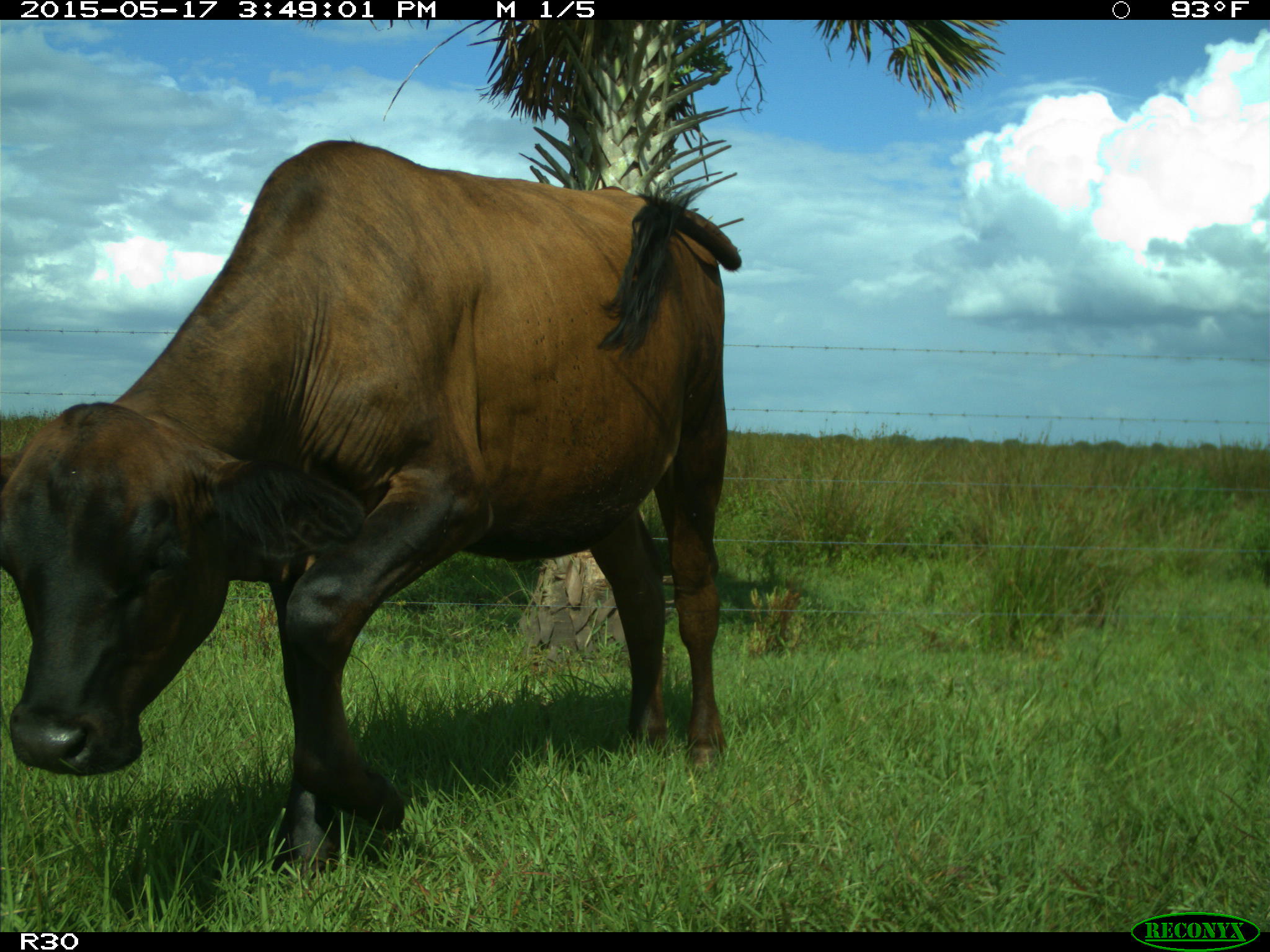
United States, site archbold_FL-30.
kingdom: Animalia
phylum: Chordata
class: Mammalia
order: Artiodactyla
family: Bovidae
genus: Bos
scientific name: Bos taurus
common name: domestic cow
Bos taurus (domestic cow).